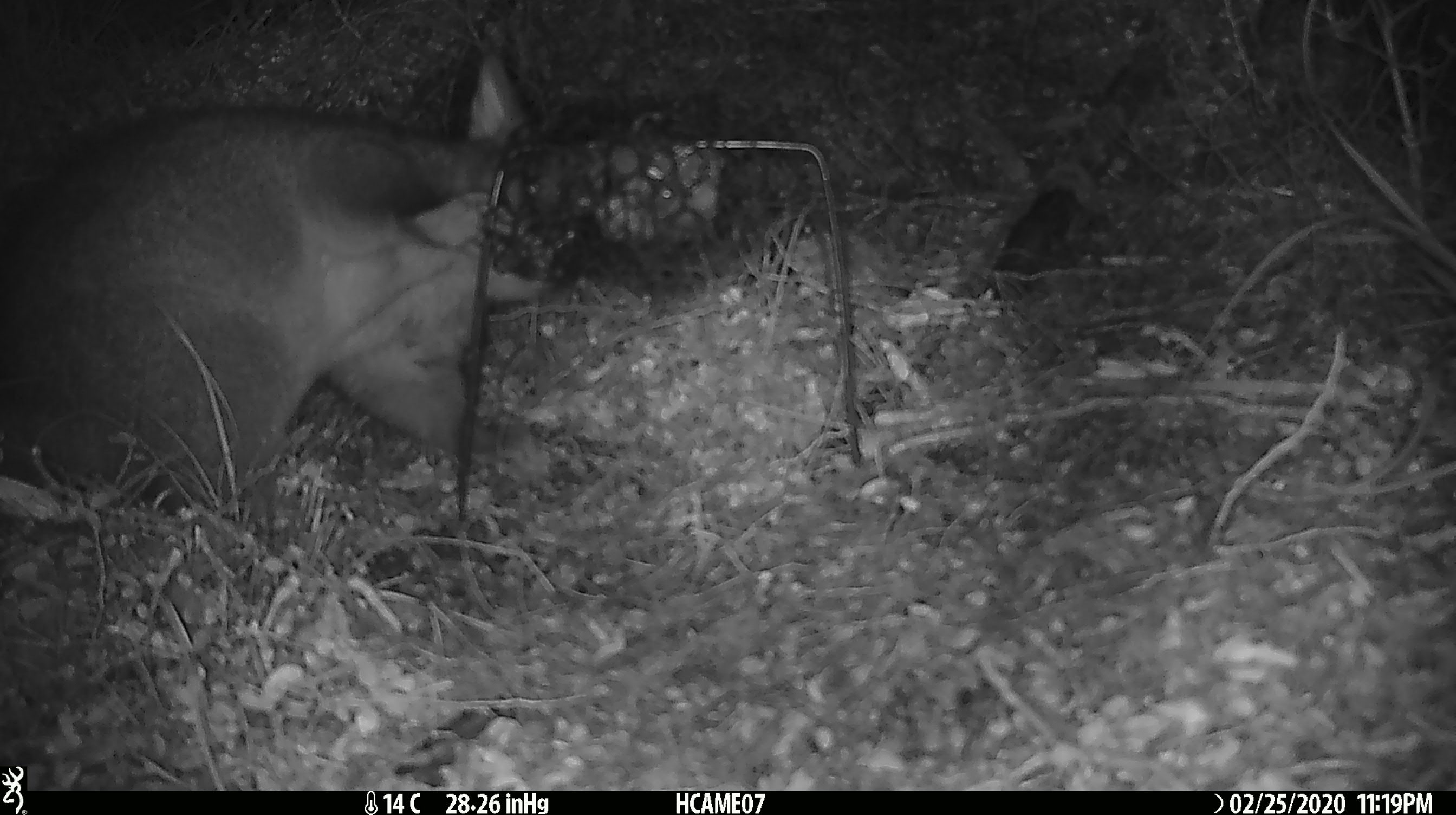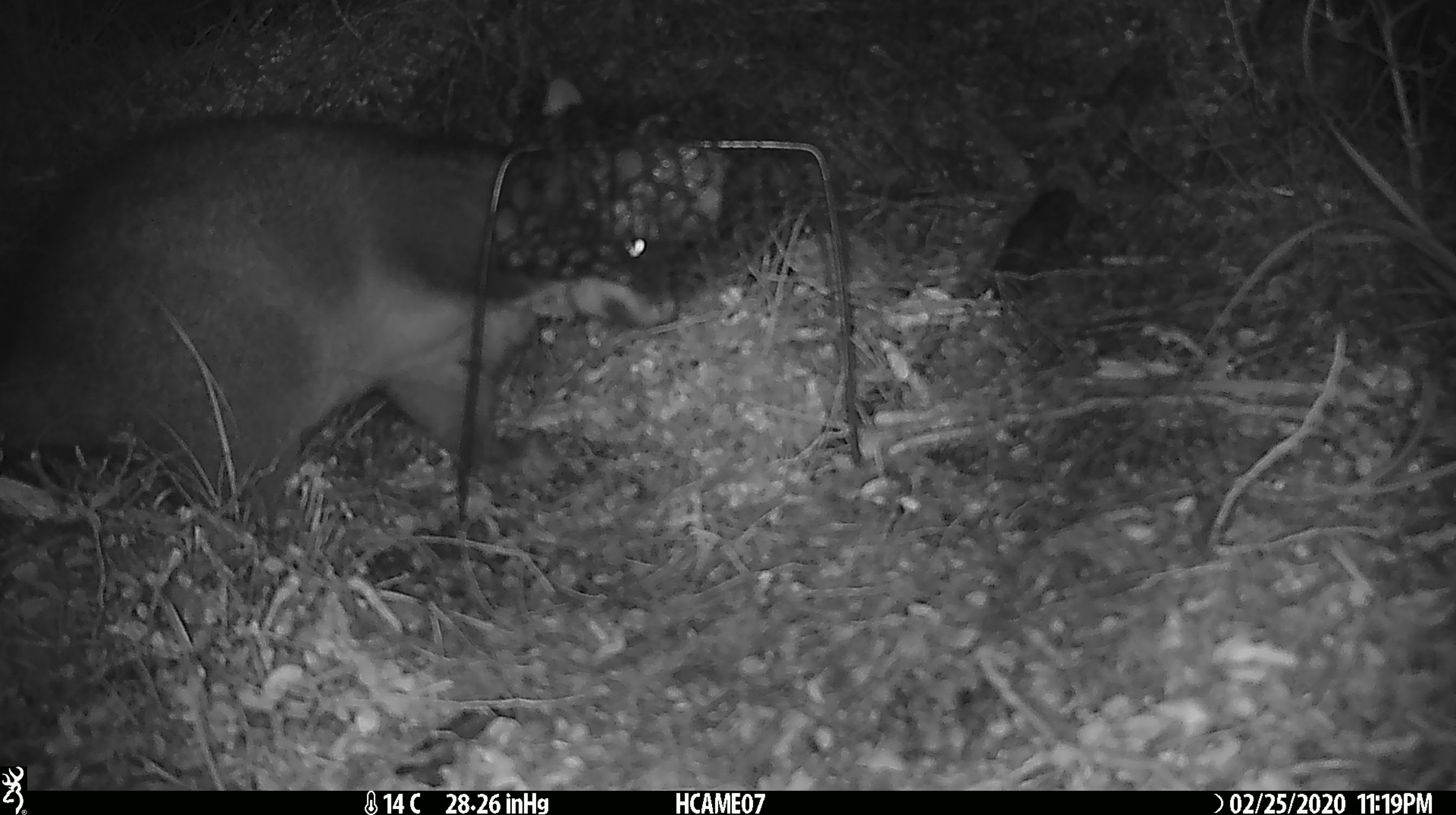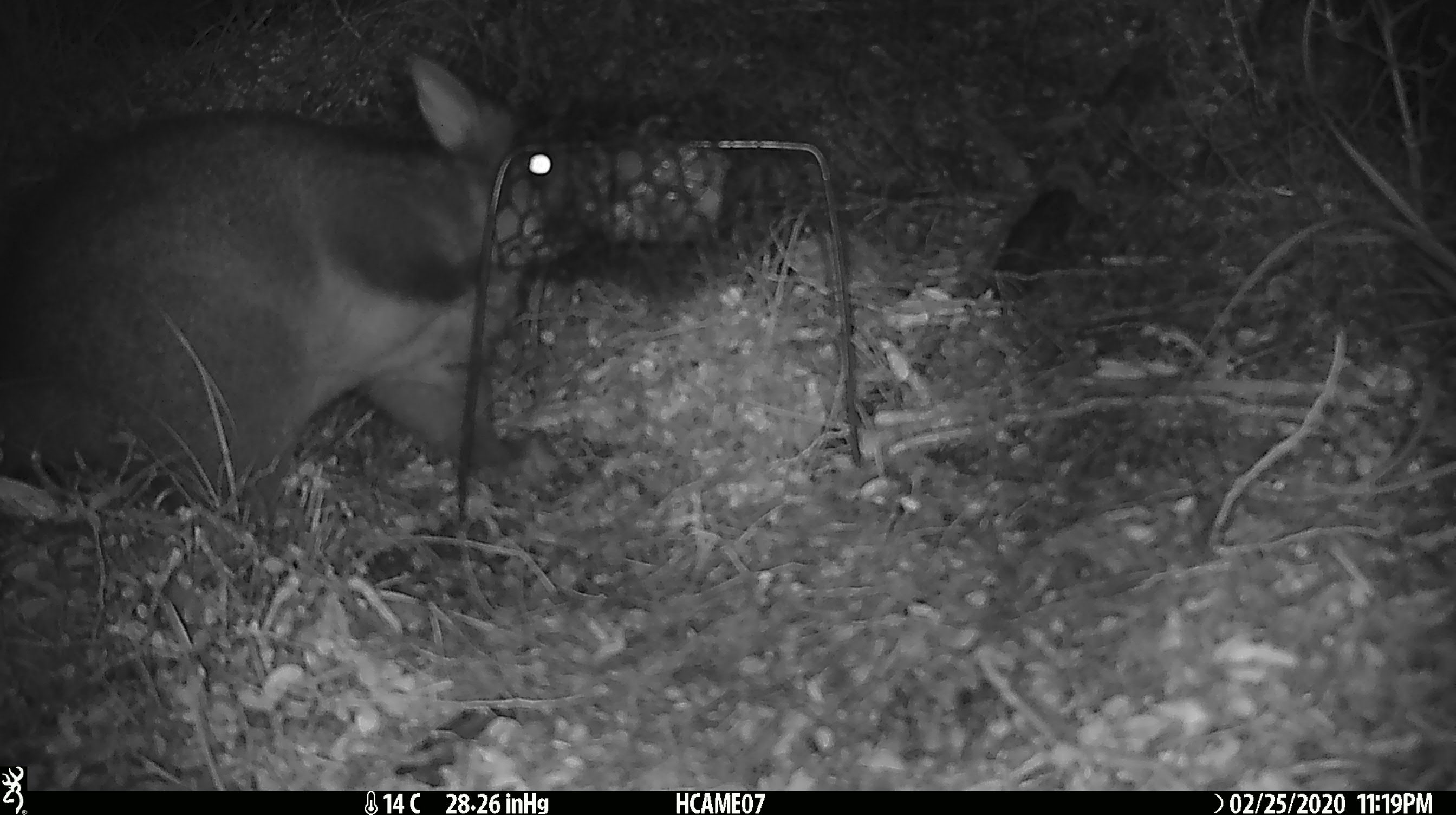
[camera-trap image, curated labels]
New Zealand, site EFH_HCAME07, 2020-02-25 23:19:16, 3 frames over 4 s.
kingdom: Animalia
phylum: Chordata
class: Mammalia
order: Diprotodontia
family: Phalangeridae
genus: Trichosurus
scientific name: Trichosurus vulpecula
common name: common brushtail possum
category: possum